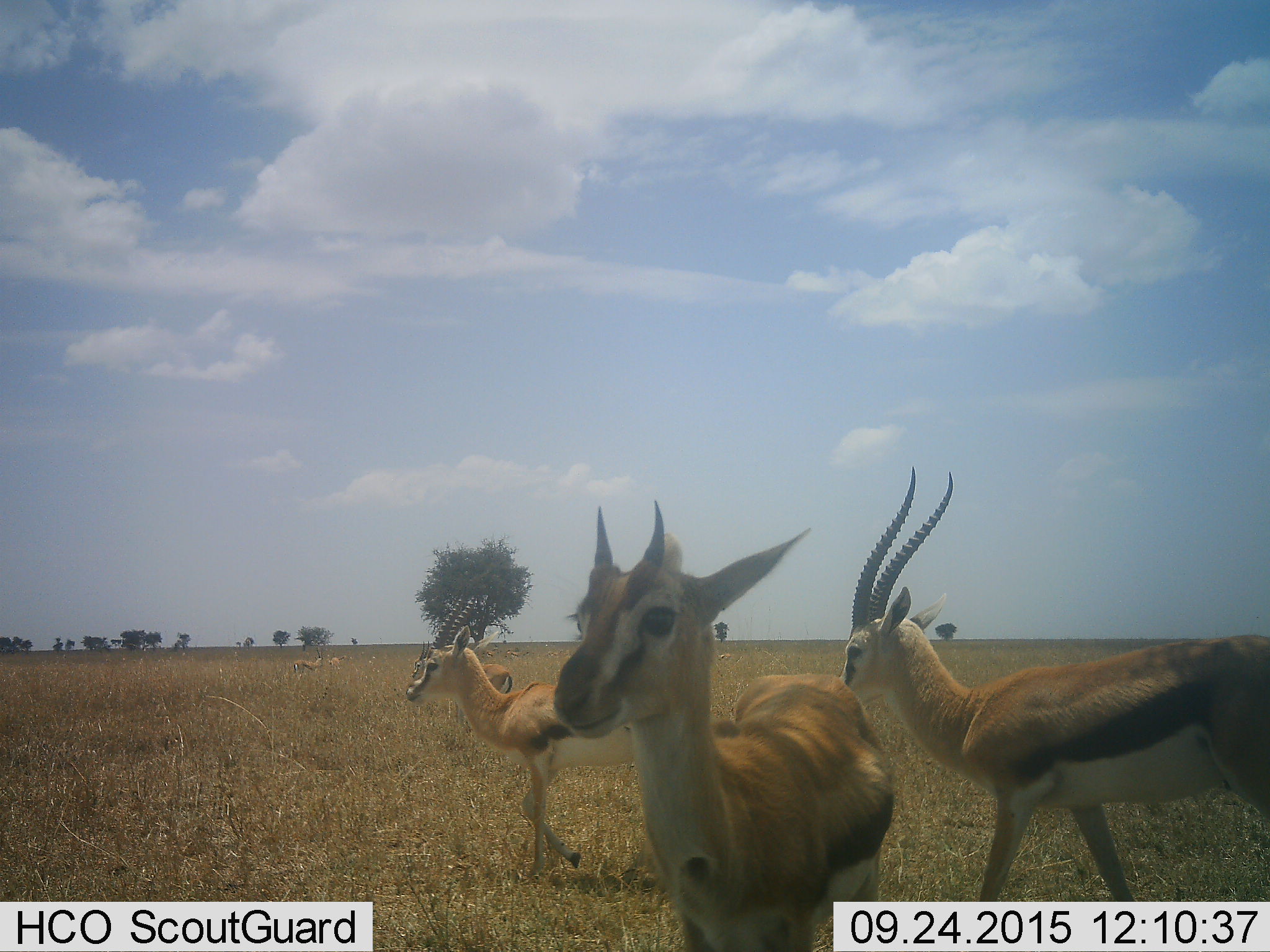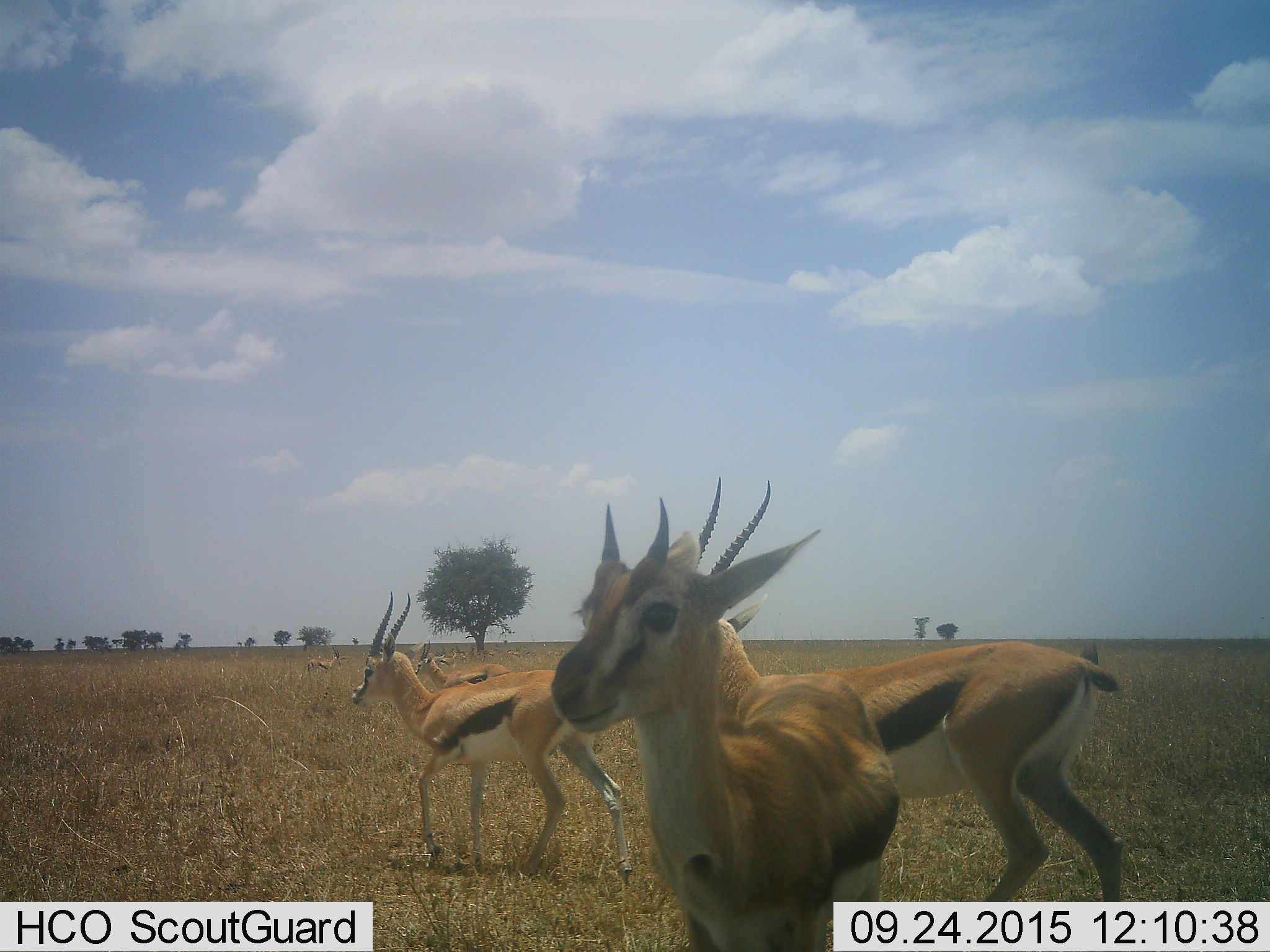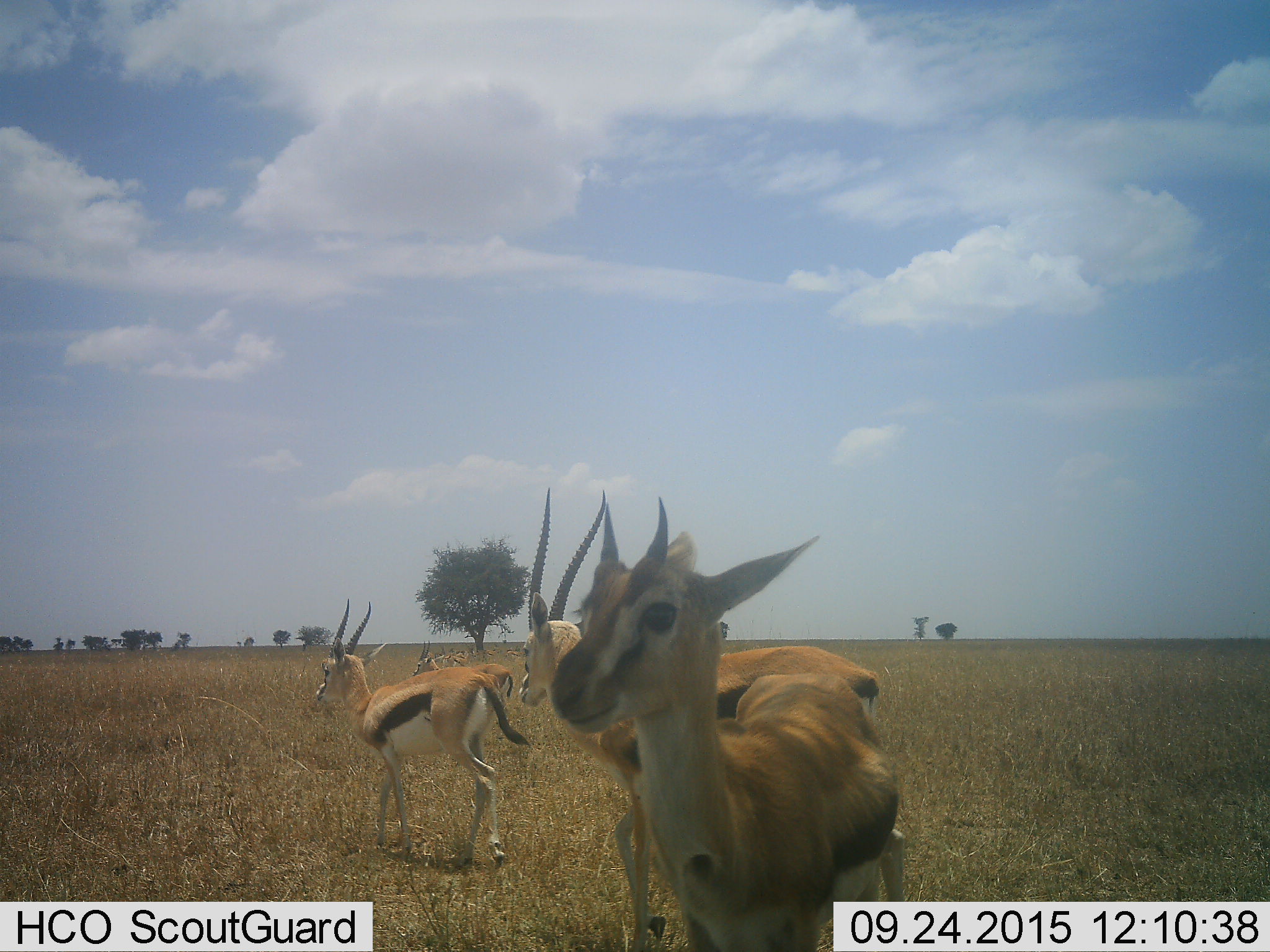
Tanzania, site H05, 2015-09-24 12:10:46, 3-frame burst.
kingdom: Animalia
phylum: Chordata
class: Mammalia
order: Artiodactyla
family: Bovidae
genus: Eudorcas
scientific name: Eudorcas thomsonii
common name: thomson's gazelle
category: gazellethomsons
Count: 9.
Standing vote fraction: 70%.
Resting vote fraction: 20%.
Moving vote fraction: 100%.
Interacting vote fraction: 0%.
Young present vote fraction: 10%.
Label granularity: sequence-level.